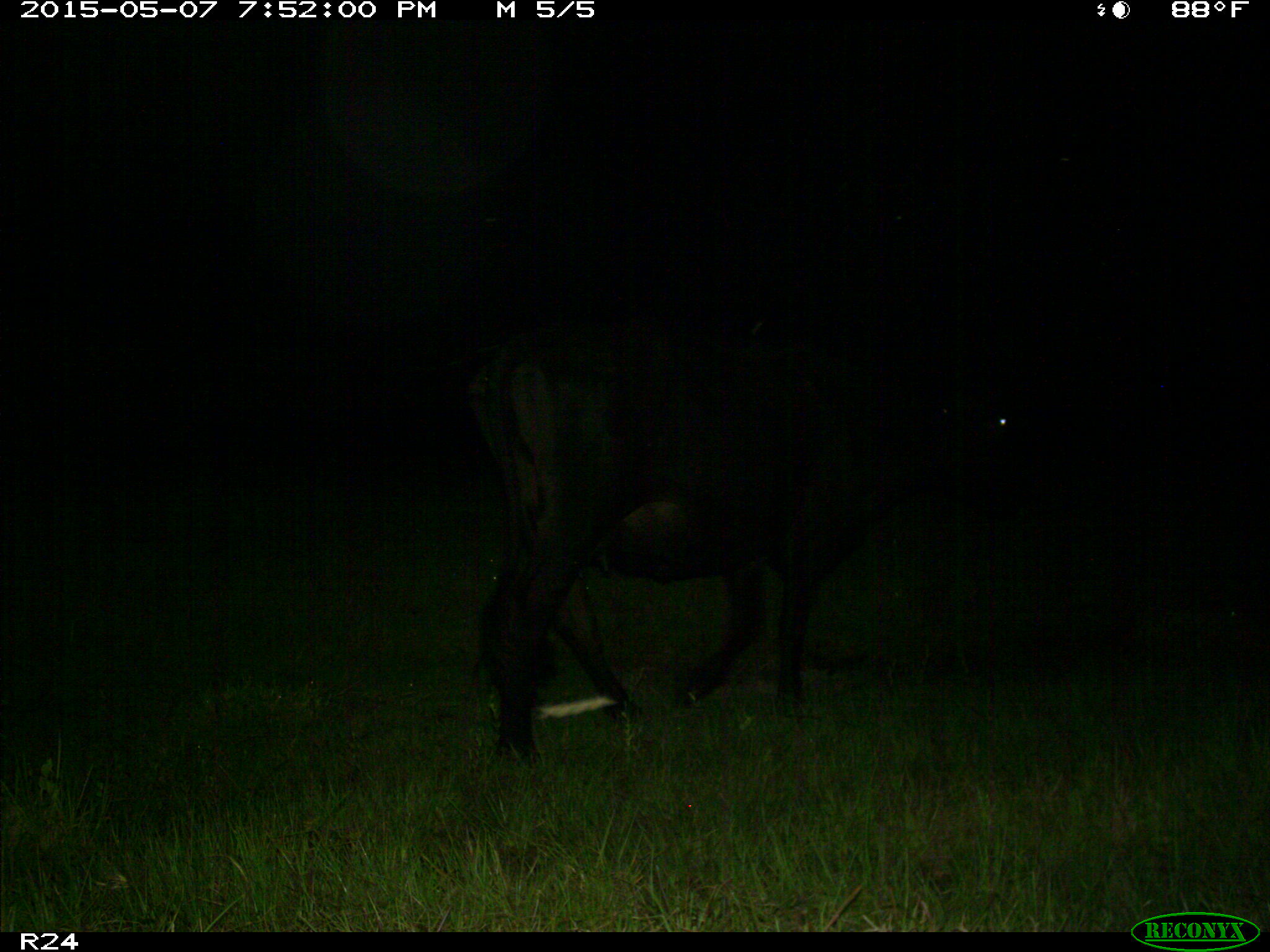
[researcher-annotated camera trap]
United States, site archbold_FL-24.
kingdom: Animalia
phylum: Chordata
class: Mammalia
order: Artiodactyla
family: Bovidae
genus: Bos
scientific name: Bos taurus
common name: domestic cow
Bos taurus (domestic cow).